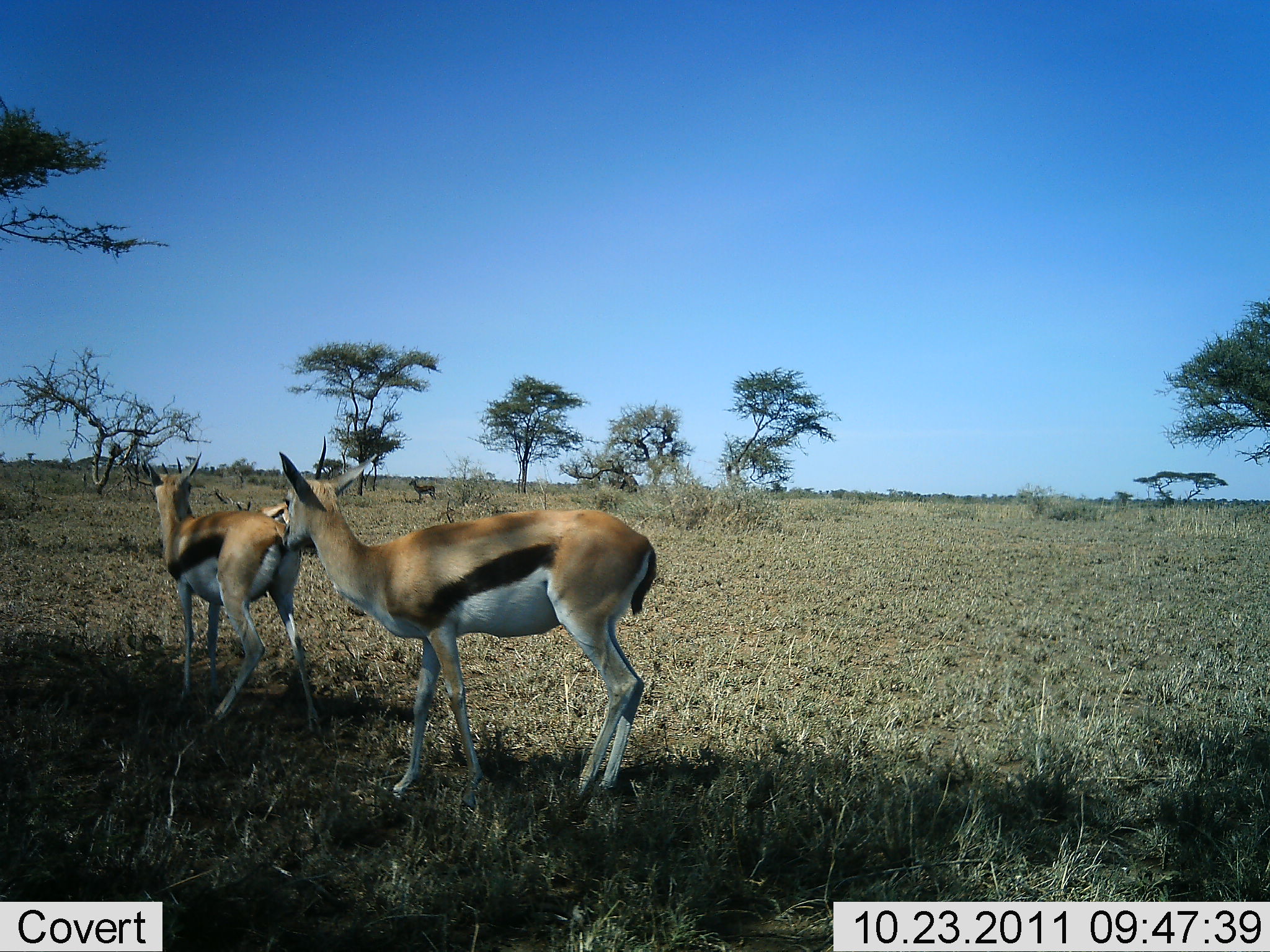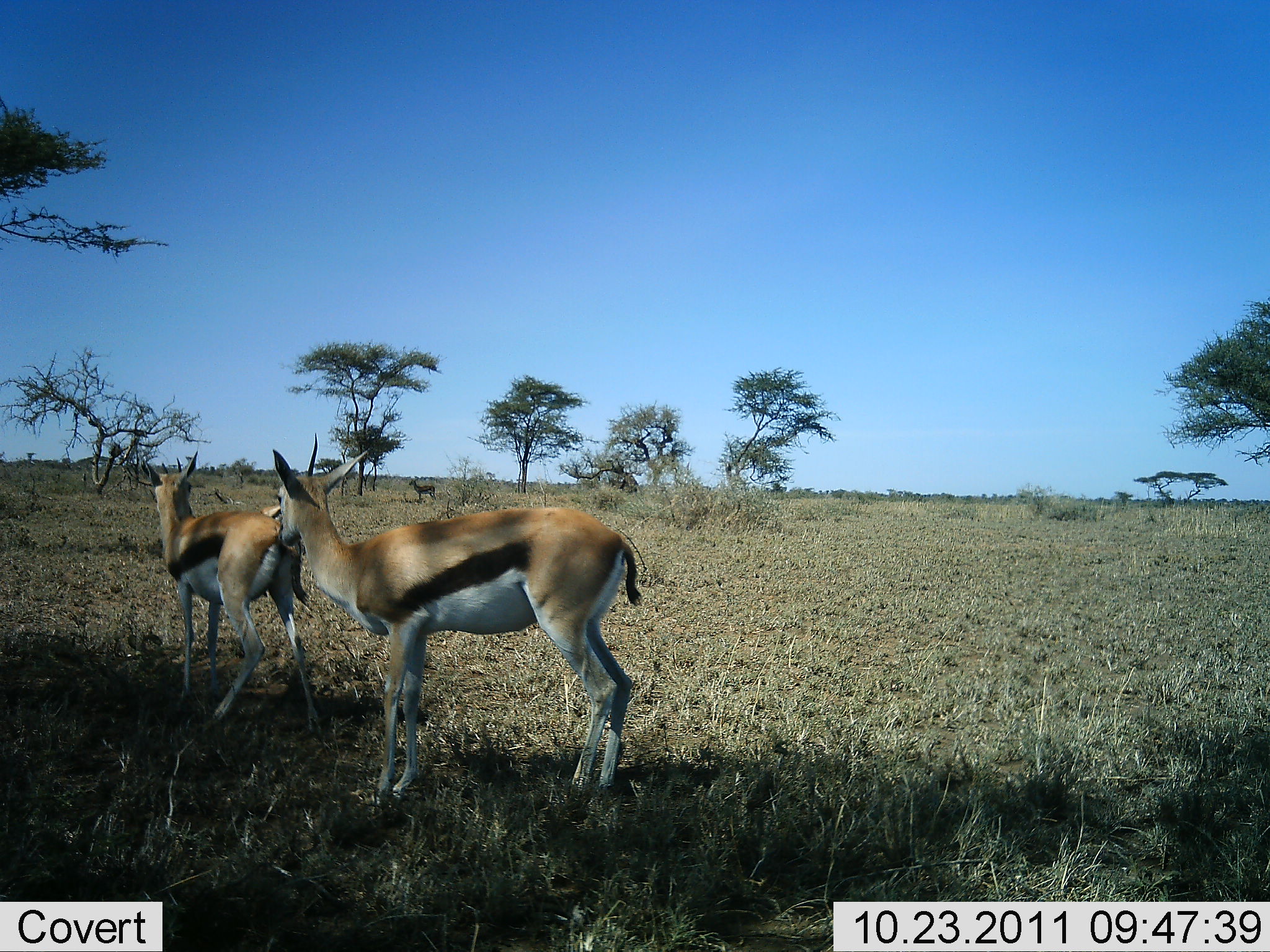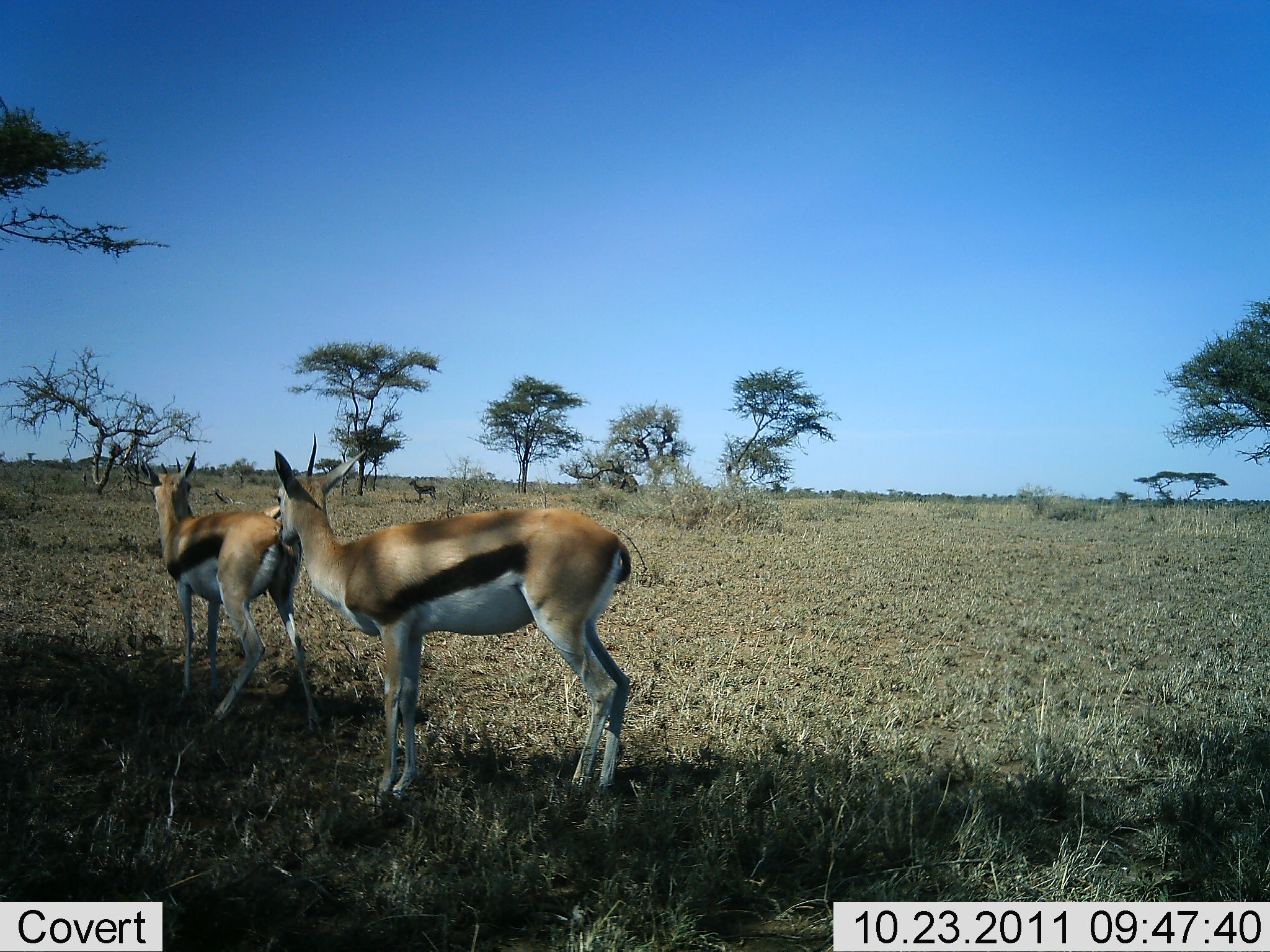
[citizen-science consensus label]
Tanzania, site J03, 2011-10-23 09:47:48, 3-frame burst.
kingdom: Animalia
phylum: Chordata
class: Mammalia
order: Artiodactyla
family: Bovidae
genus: Eudorcas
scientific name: Eudorcas thomsonii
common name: thomson's gazelle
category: gazellethomsons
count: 3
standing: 100%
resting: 0%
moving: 0%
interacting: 8%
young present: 0%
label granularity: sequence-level